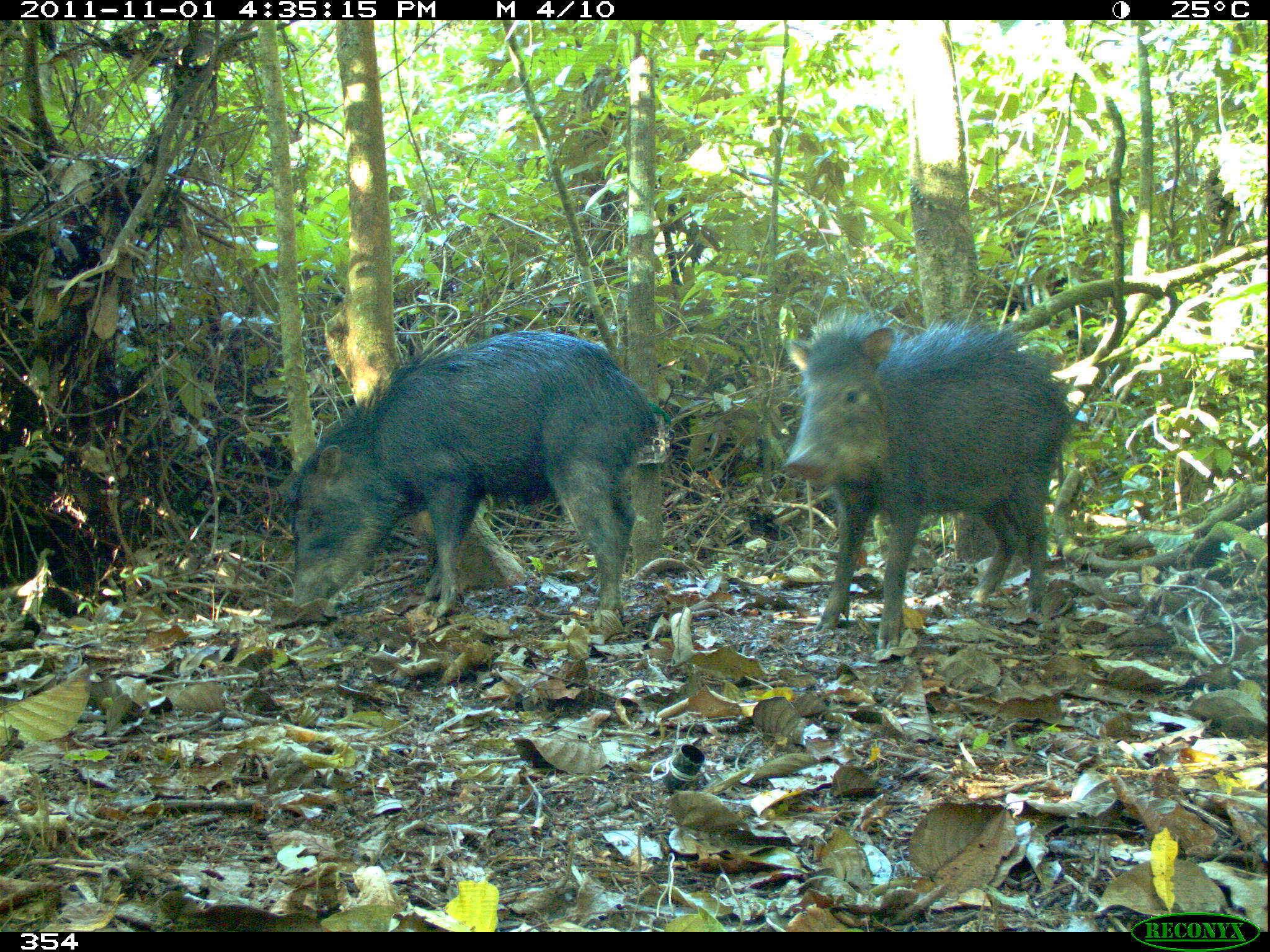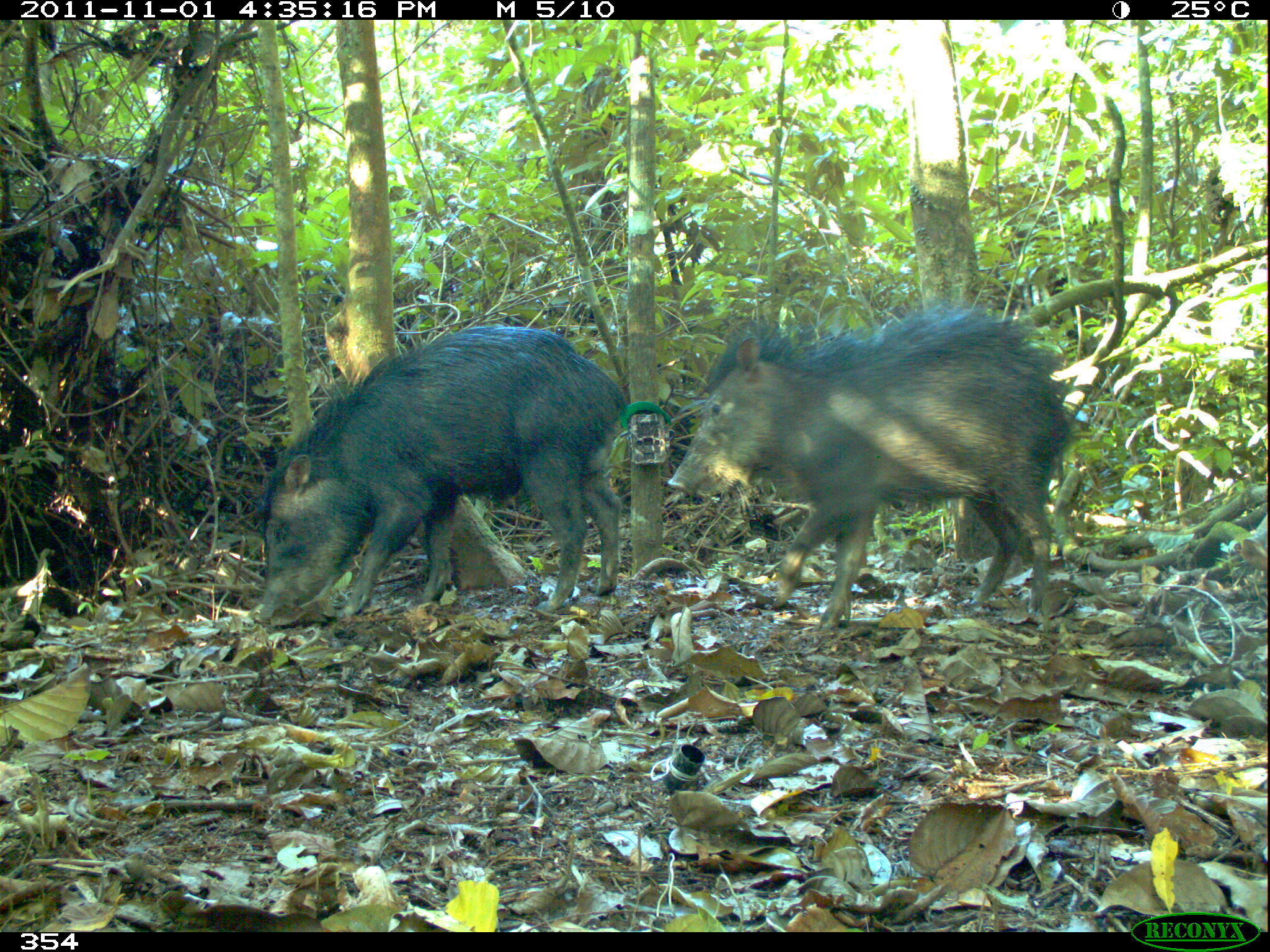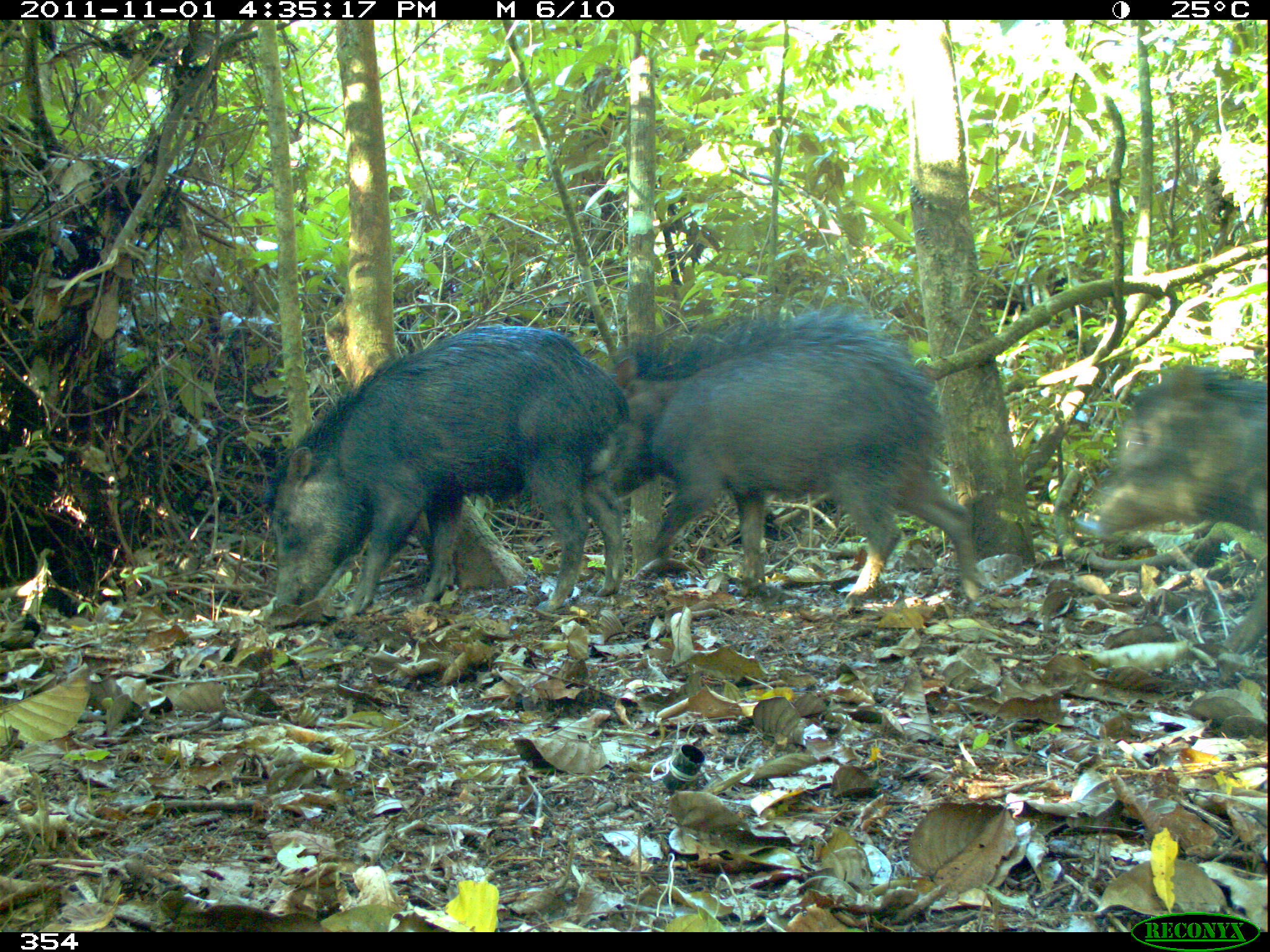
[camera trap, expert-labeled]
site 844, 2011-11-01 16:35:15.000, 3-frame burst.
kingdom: Animalia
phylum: Chordata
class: Mammalia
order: Artiodactyla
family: Tayassuidae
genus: Tayassu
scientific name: Tayassu pecari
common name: white-lipped peccary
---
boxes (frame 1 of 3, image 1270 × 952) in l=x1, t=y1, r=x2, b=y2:
tayassu pecari: l=286, t=329, r=660, b=618; l=781, t=302, r=1075, b=650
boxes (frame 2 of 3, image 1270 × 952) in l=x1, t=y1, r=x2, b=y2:
tayassu pecari: l=666, t=300, r=1076, b=631; l=251, t=322, r=628, b=627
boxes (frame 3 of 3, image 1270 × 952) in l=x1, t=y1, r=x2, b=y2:
tayassu pecari: l=604, t=300, r=980, b=601; l=271, t=323, r=632, b=618; l=1078, t=365, r=1270, b=564